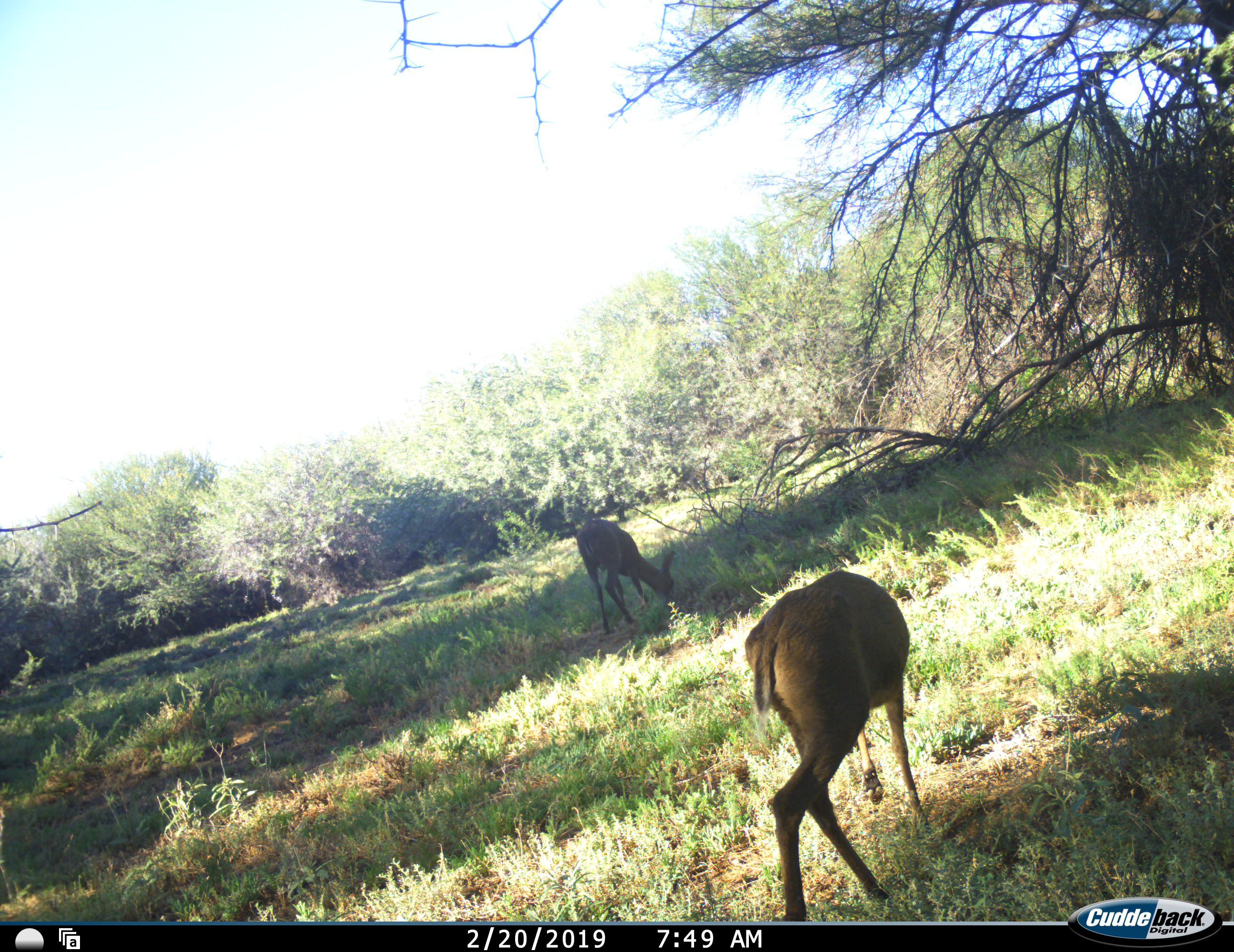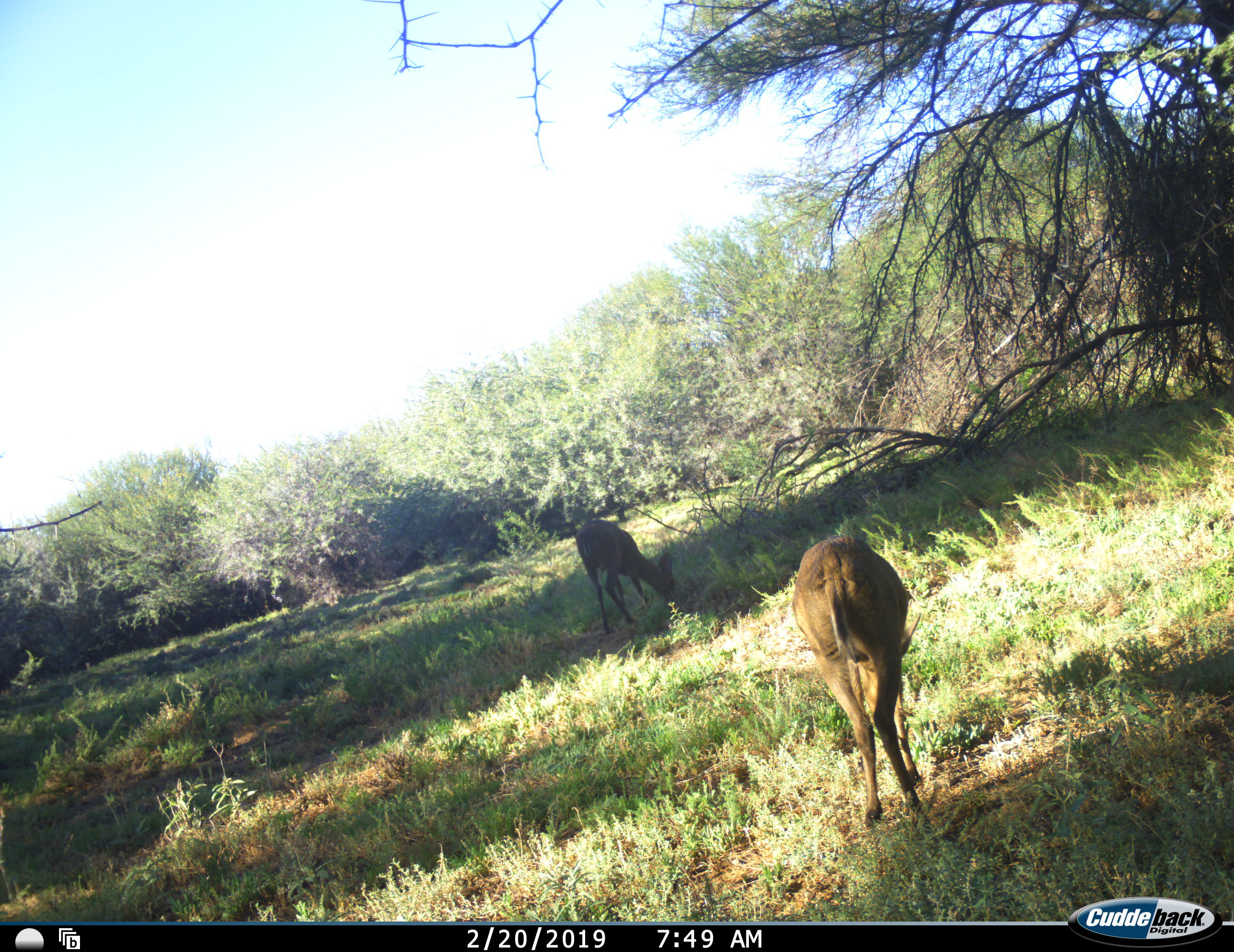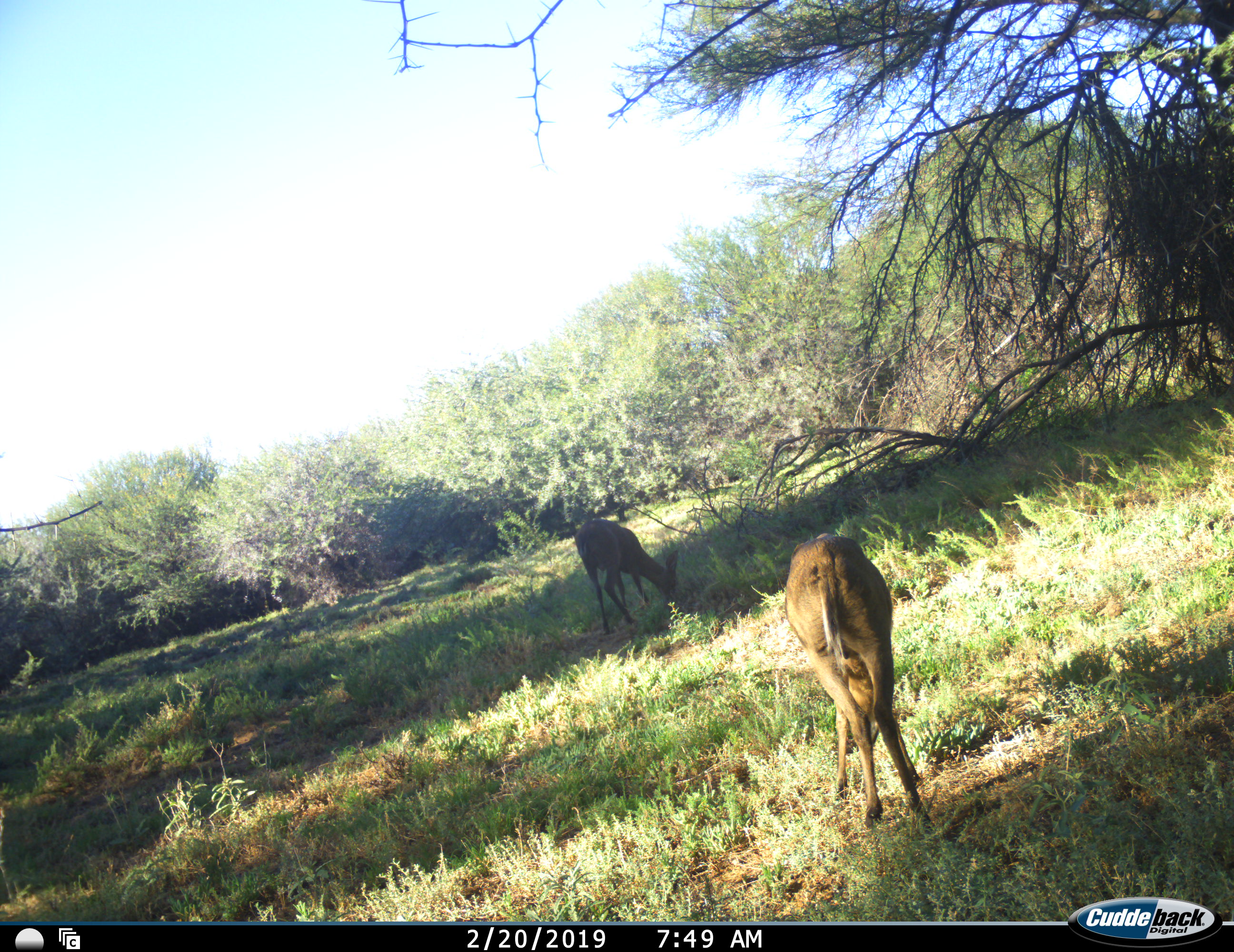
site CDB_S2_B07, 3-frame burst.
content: unidentified animal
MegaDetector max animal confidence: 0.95